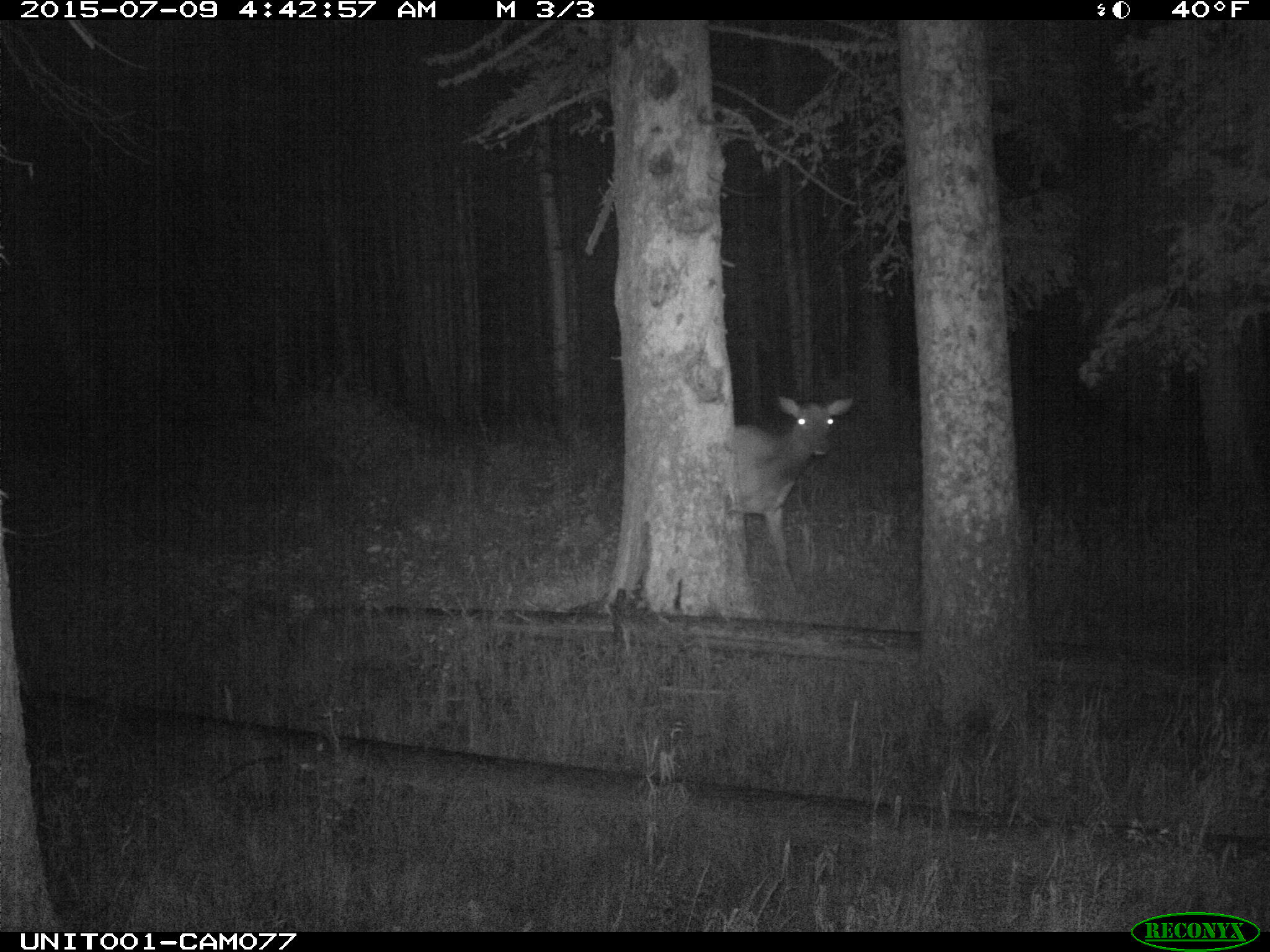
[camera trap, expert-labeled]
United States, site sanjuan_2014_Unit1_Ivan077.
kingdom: Animalia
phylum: Chordata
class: Mammalia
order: Artiodactyla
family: Cervidae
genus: Cervus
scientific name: Cervus elaphus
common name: red deer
Cervus elaphus (red deer).